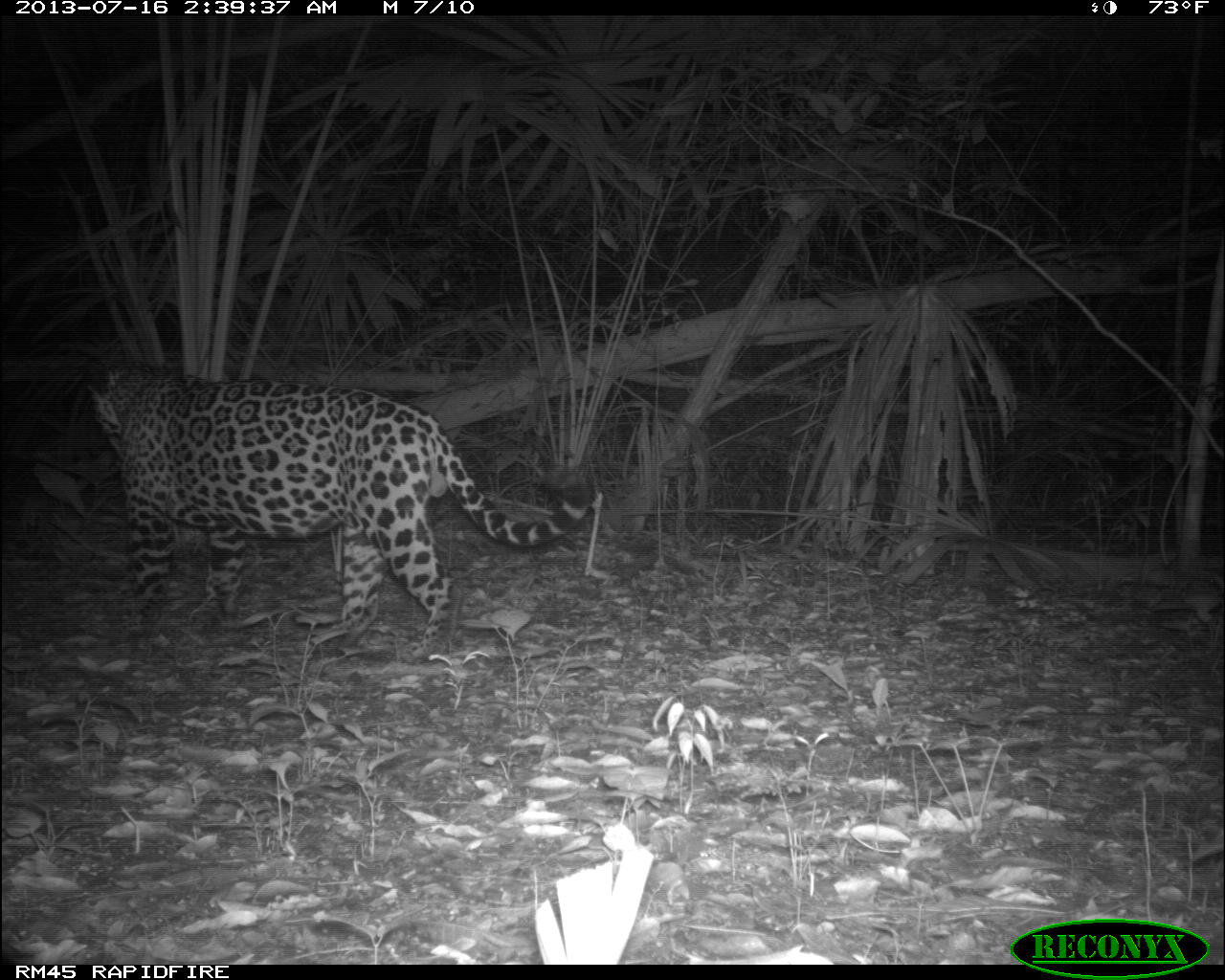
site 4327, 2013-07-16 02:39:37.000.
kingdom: Animalia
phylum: Chordata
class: Mammalia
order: Carnivora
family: Felidae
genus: Panthera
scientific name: Panthera onca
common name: jaguar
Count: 1.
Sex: male.